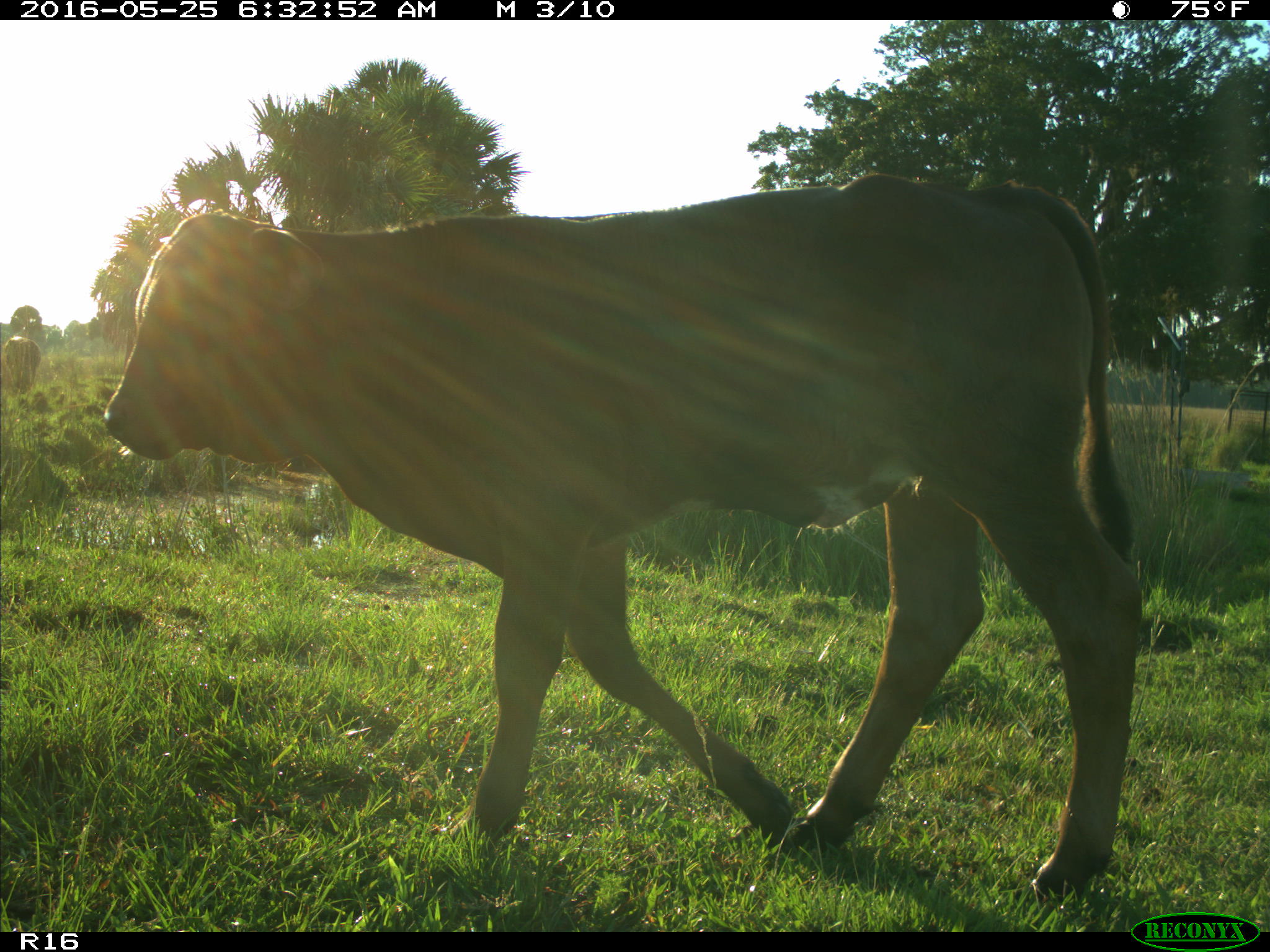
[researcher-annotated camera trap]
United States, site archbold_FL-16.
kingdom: Animalia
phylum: Chordata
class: Mammalia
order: Artiodactyla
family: Bovidae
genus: Bos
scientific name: Bos taurus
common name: domestic cow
Bos taurus (domestic cow).